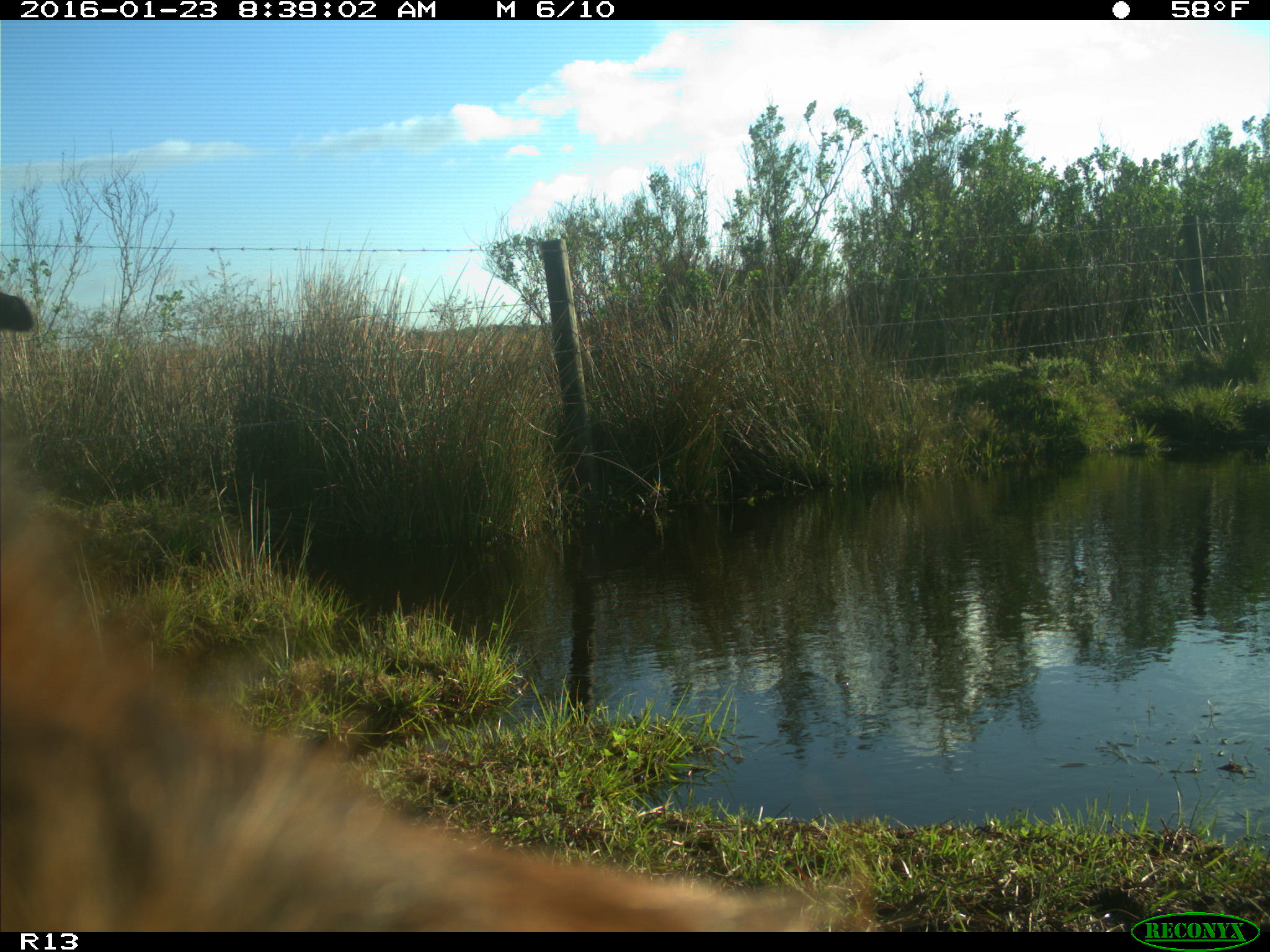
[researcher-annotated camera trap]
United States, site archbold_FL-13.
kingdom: Animalia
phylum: Chordata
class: Mammalia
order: Artiodactyla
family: Bovidae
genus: Bos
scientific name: Bos taurus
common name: domestic cow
Bos taurus (domestic cow).